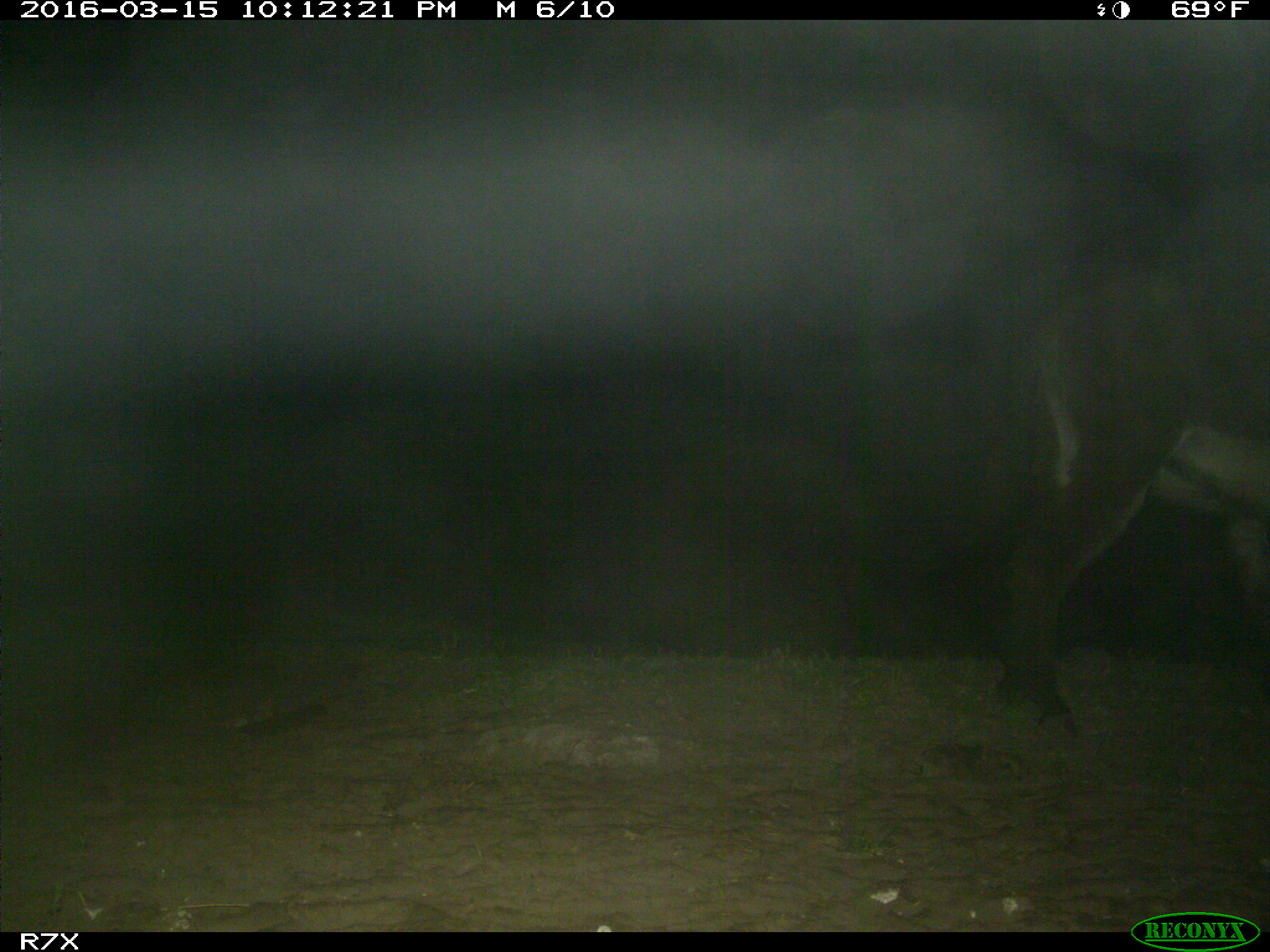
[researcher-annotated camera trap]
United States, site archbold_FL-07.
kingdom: Animalia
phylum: Chordata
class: Mammalia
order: Perissodactyla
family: Equidae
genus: Equus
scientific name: Equus africanus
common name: african wild ass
Equus africanus (african wild ass).